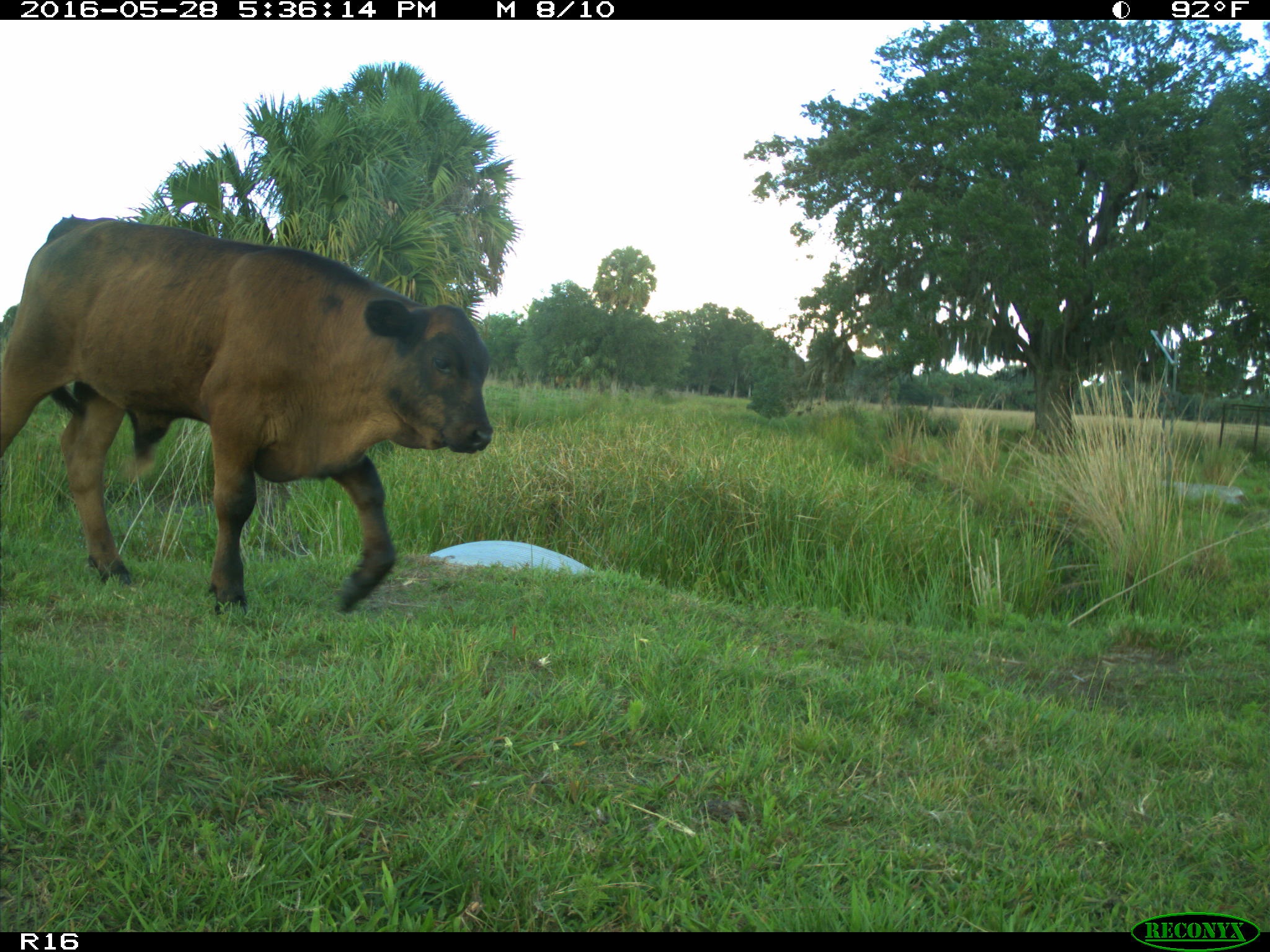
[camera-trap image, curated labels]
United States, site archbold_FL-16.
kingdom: Animalia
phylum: Chordata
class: Mammalia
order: Artiodactyla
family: Bovidae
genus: Bos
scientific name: Bos taurus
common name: domestic cow